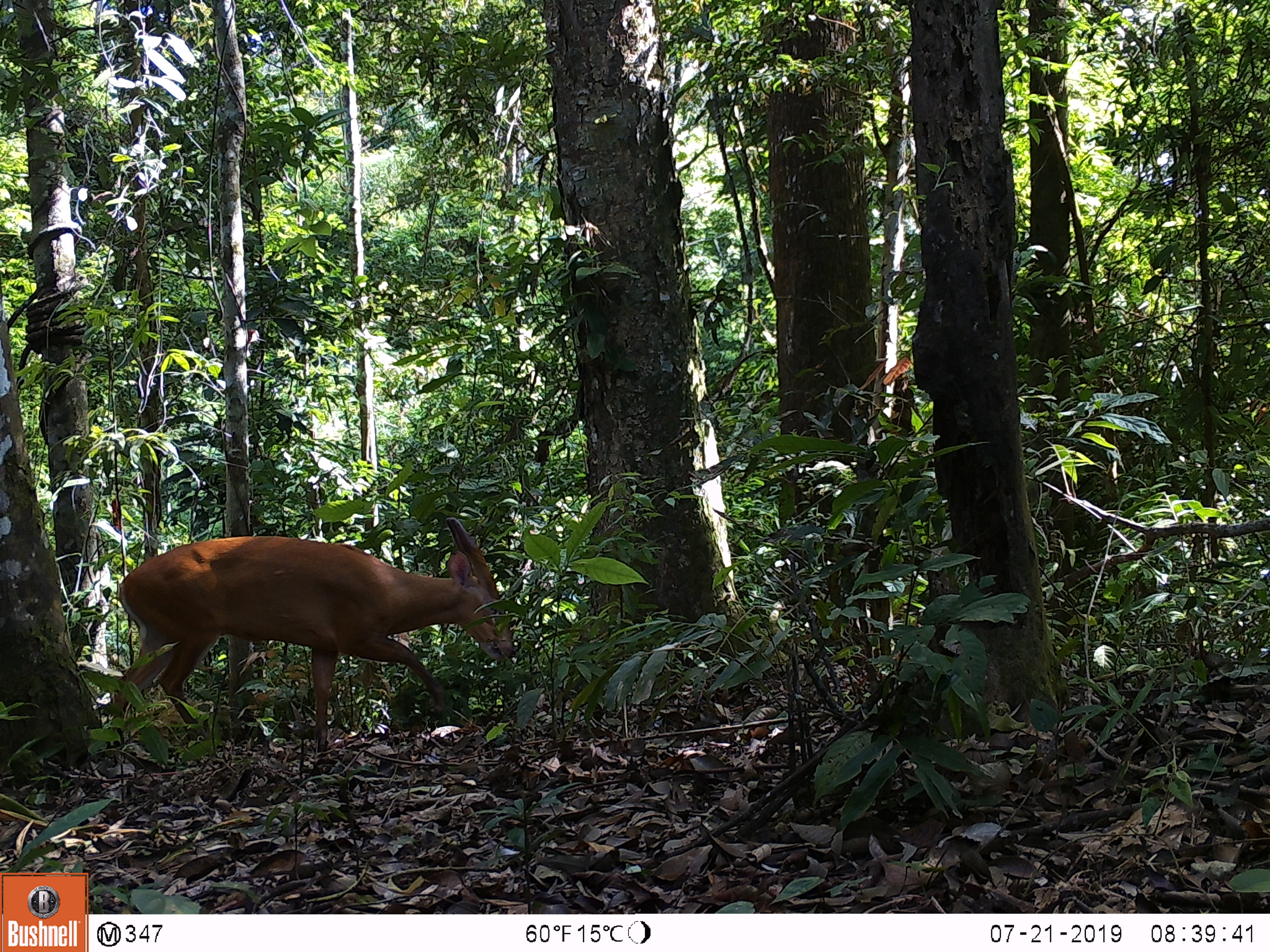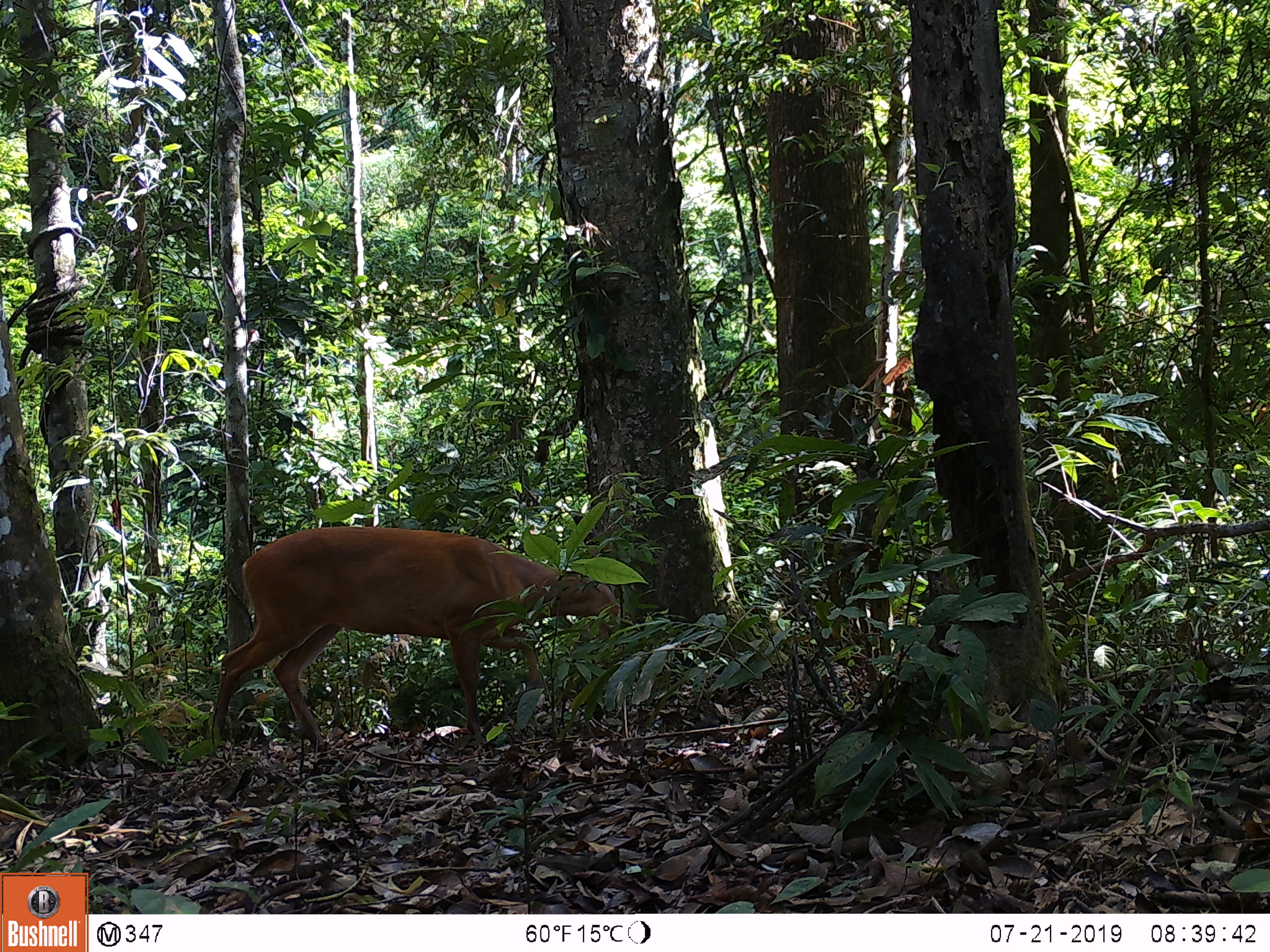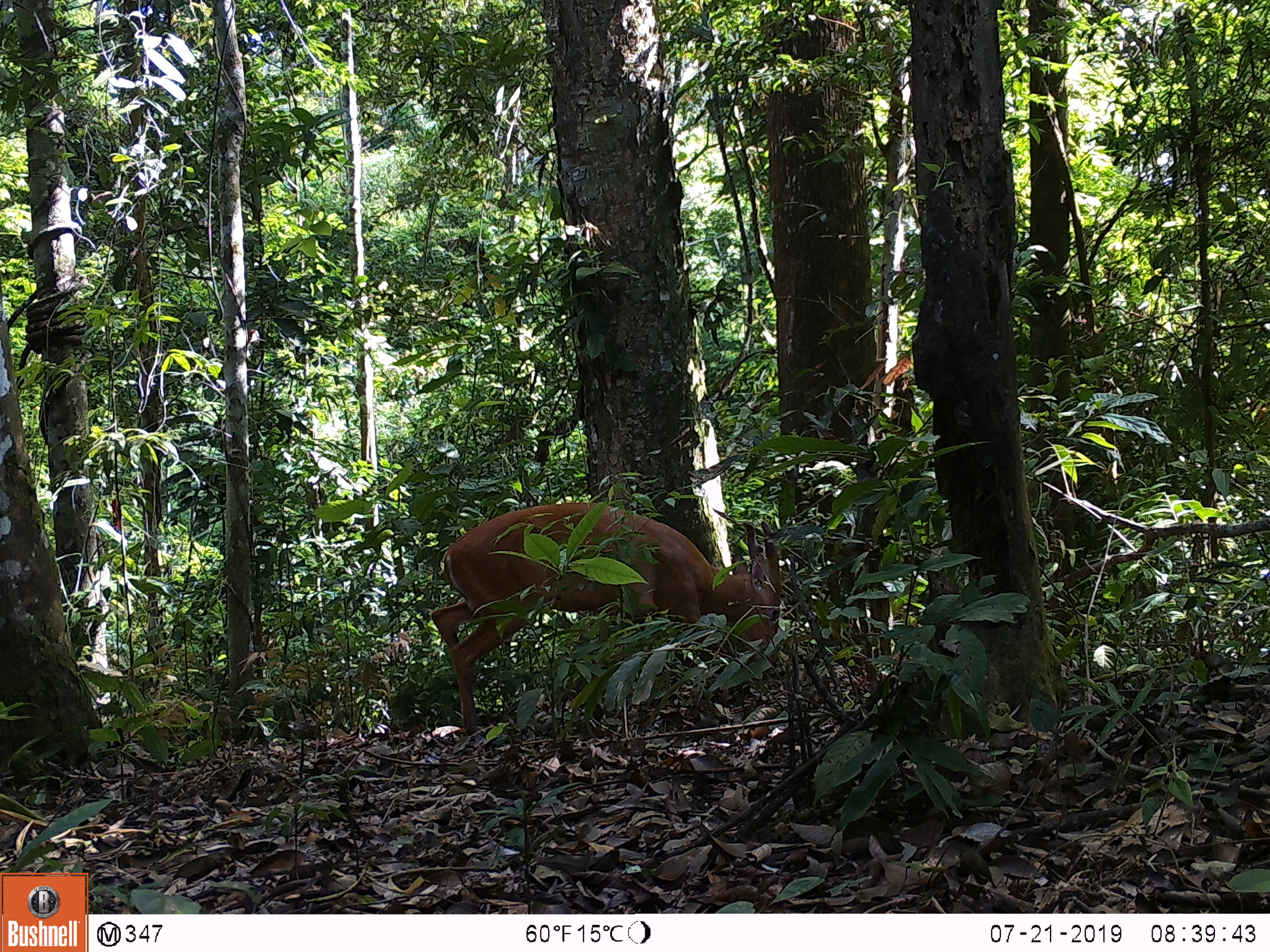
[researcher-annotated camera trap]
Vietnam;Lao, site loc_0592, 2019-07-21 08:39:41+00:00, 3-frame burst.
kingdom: Animalia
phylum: Chordata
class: Mammalia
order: Artiodactyla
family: Cervidae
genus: Muntiacus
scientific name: Muntiacus muntjak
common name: red muntjac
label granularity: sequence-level